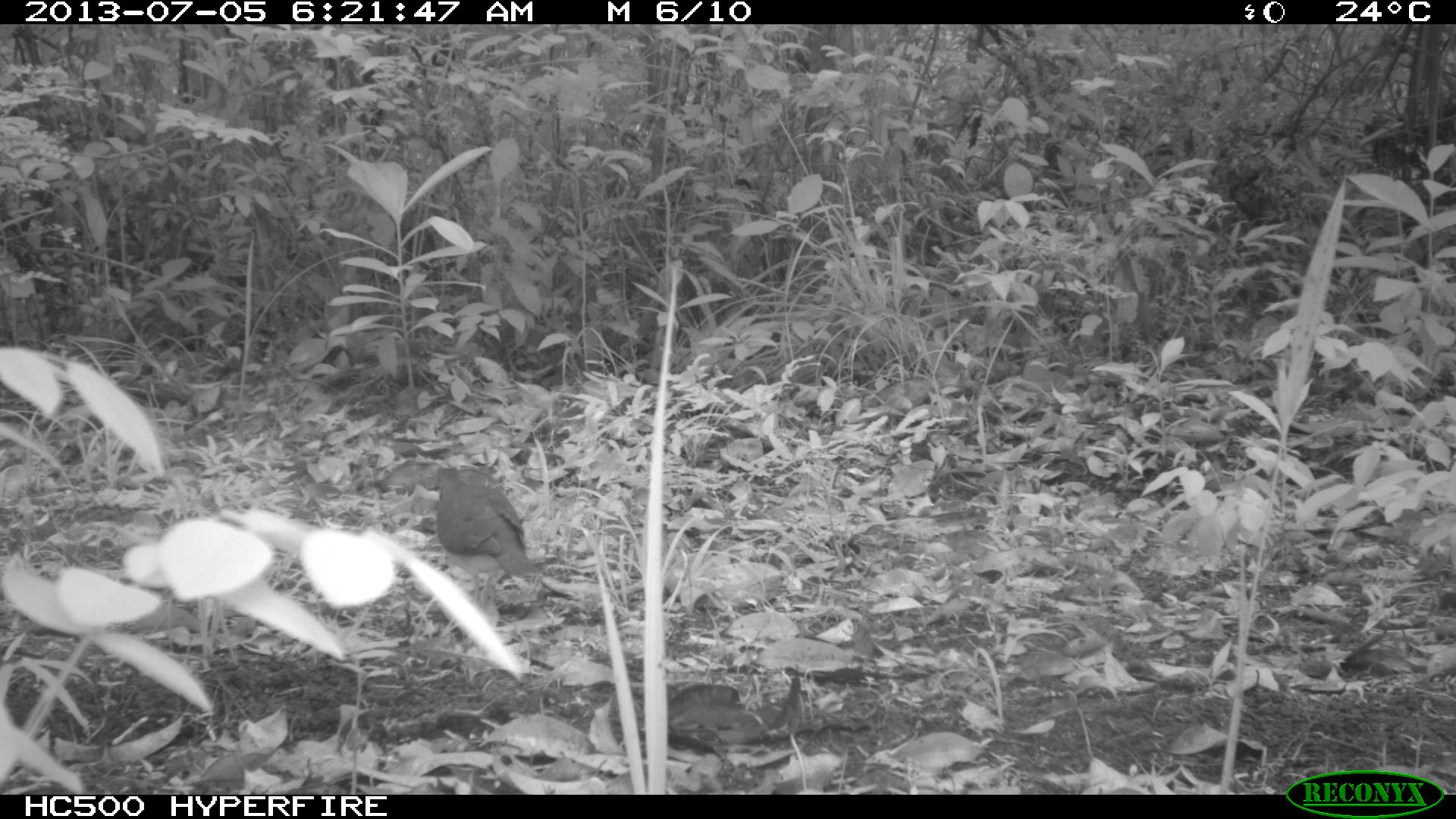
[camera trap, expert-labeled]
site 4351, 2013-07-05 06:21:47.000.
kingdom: Animalia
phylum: Chordata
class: Aves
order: Columbiformes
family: Columbidae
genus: Leptotila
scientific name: Leptotila plumbeiceps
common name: gray-headed dove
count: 1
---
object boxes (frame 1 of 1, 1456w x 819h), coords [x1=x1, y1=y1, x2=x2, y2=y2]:
leptotila plumbeiceps: [x1=429, y1=464, x2=540, y2=610]